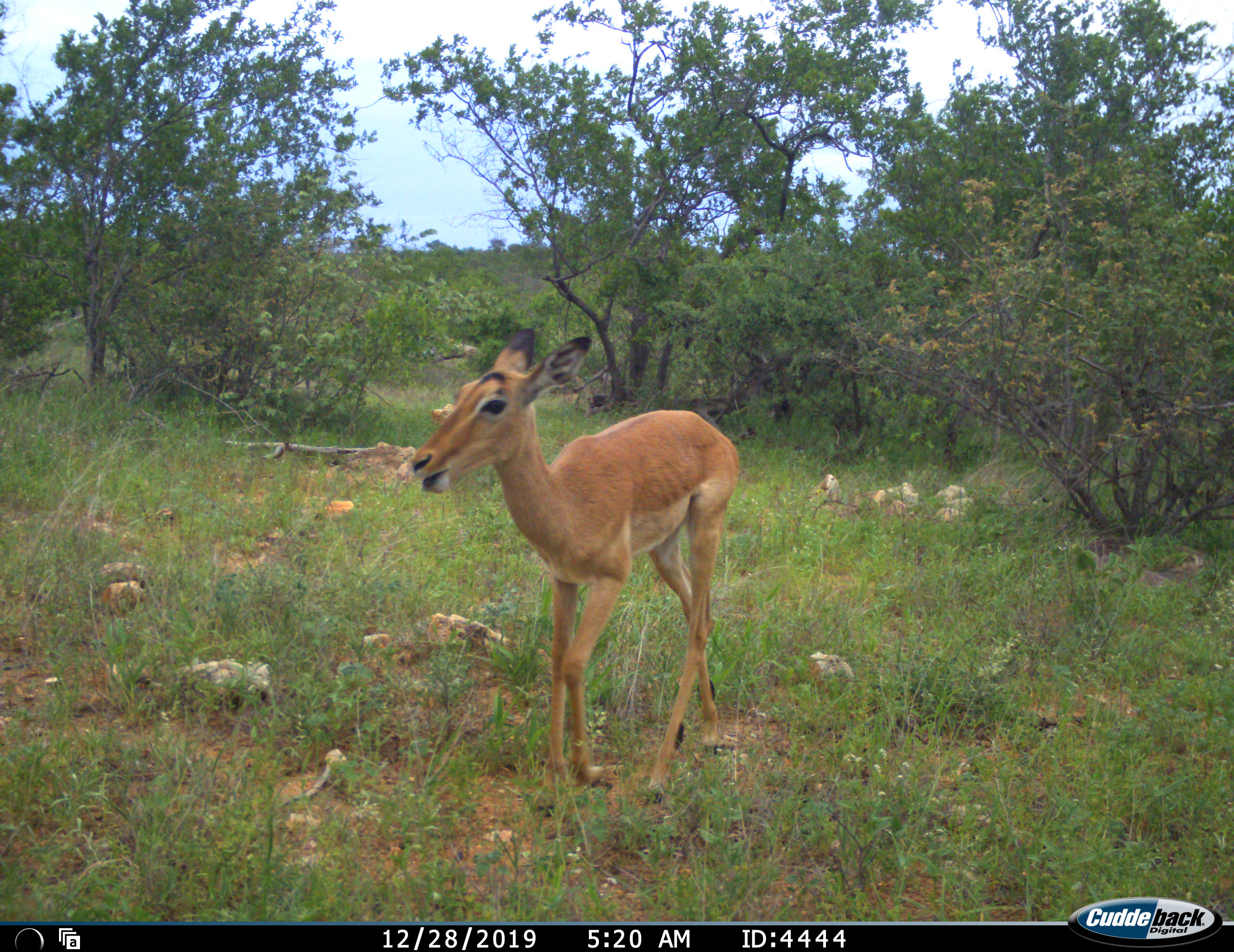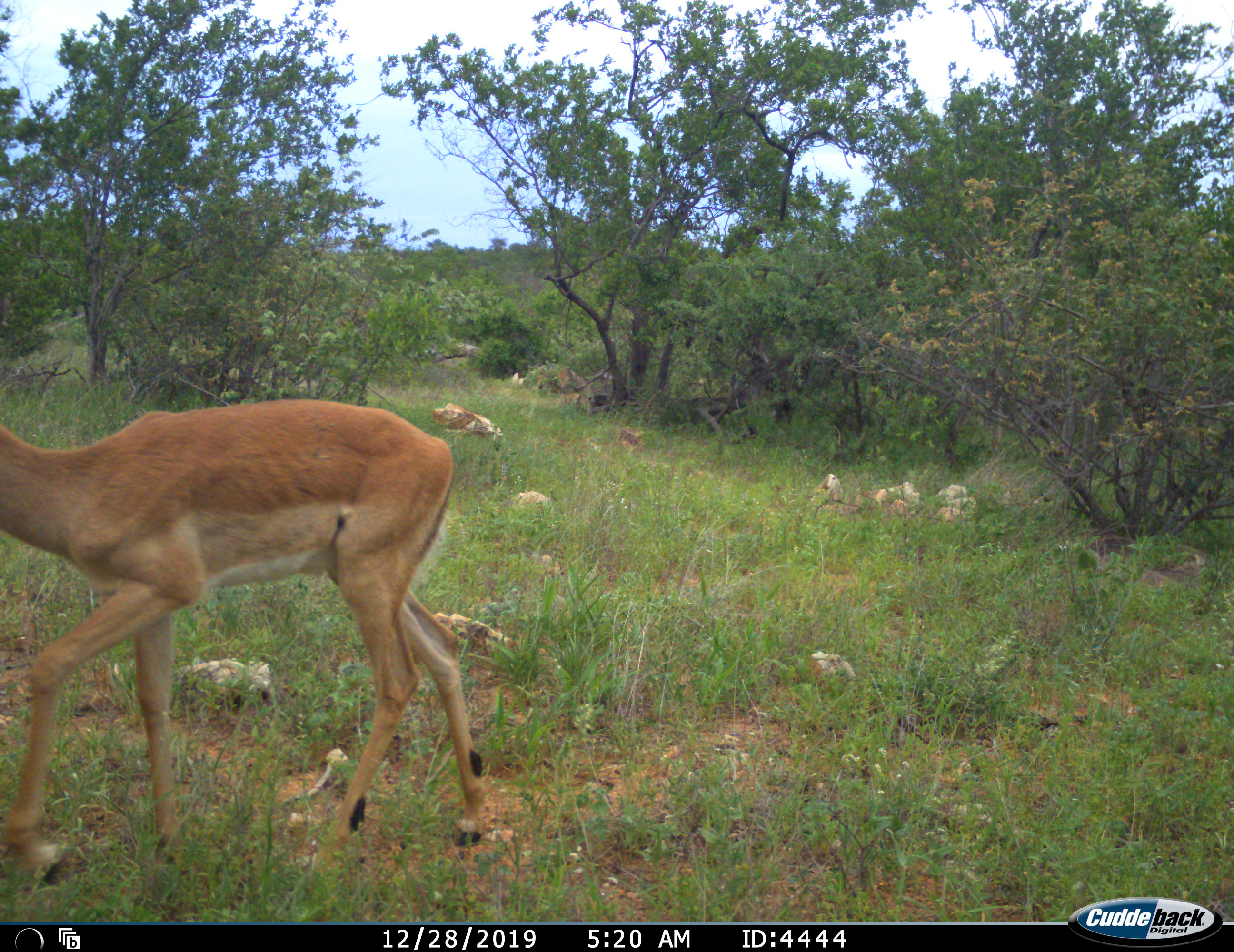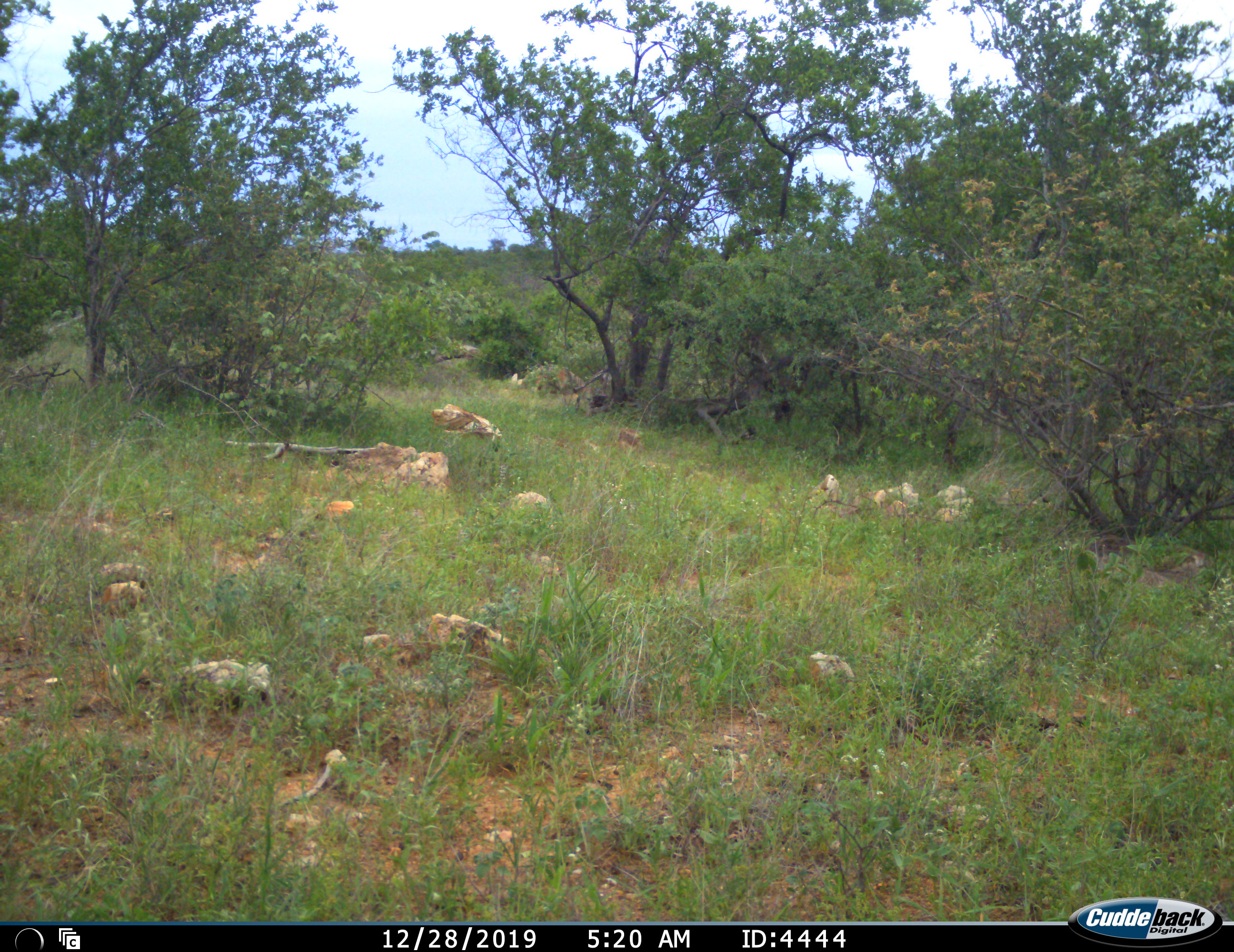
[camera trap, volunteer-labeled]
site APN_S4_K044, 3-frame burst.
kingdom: Animalia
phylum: Chordata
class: Mammalia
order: Artiodactyla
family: Bovidae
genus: Aepyceros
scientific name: Aepyceros melampus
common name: impala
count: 1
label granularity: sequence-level